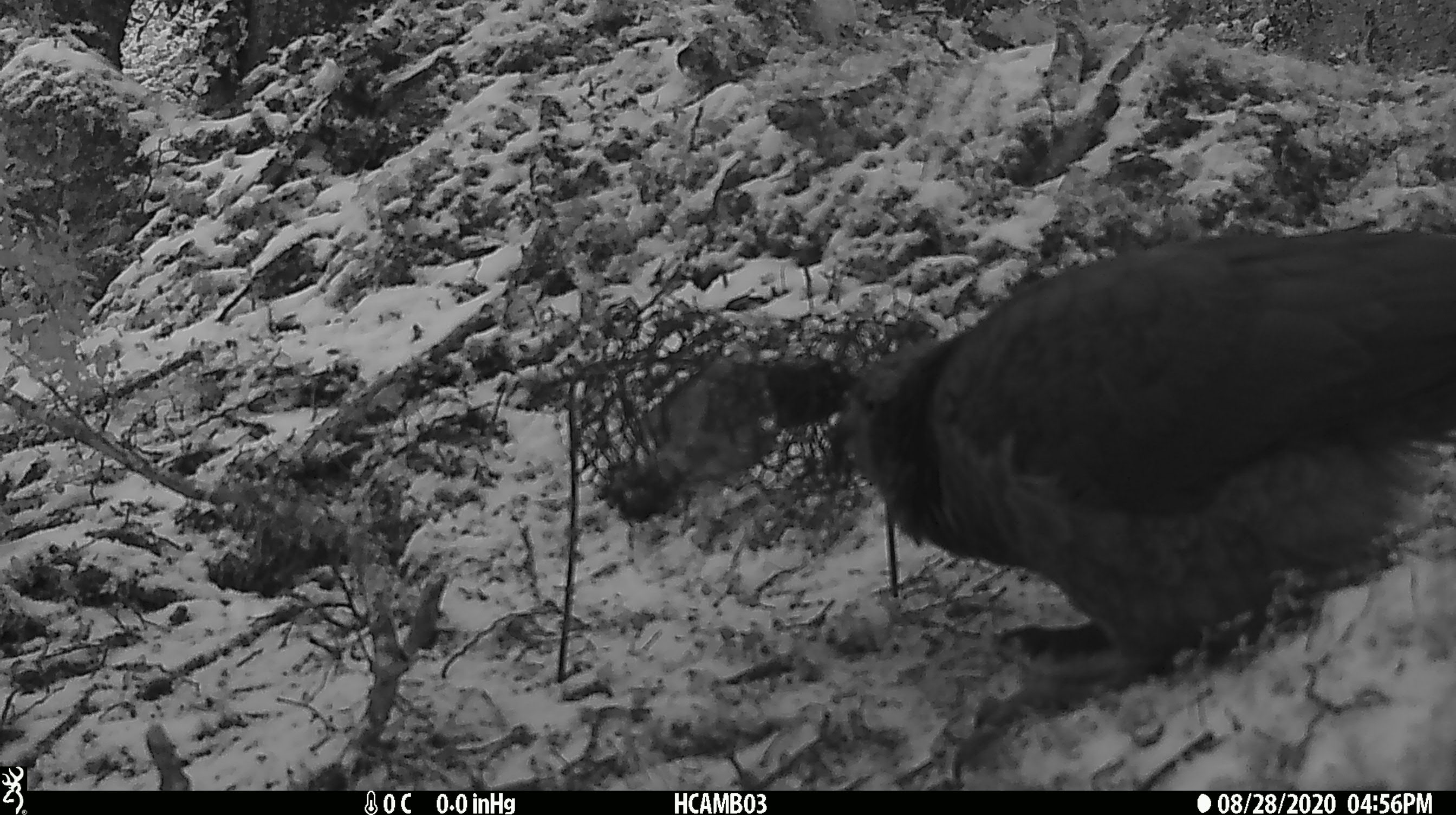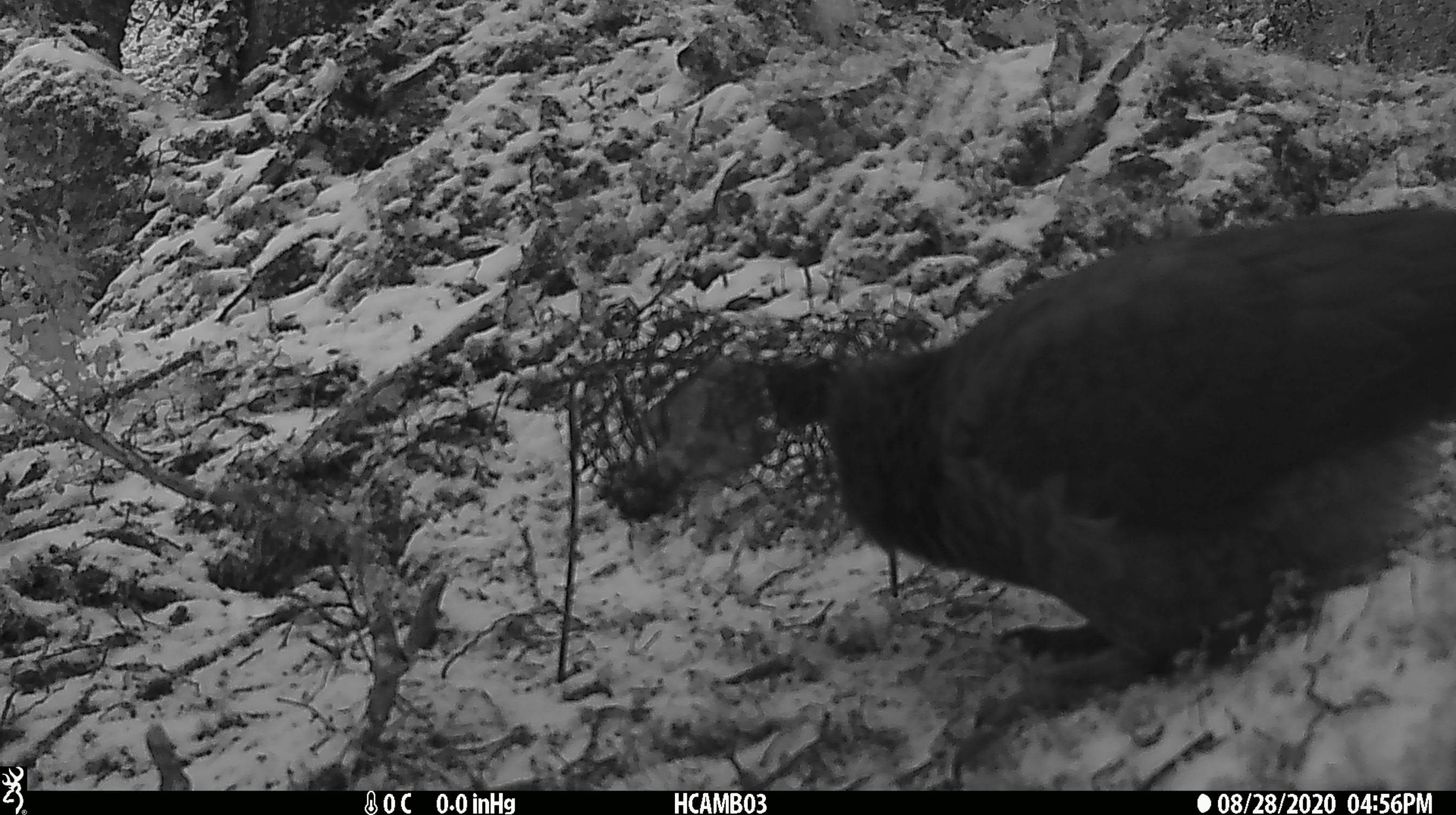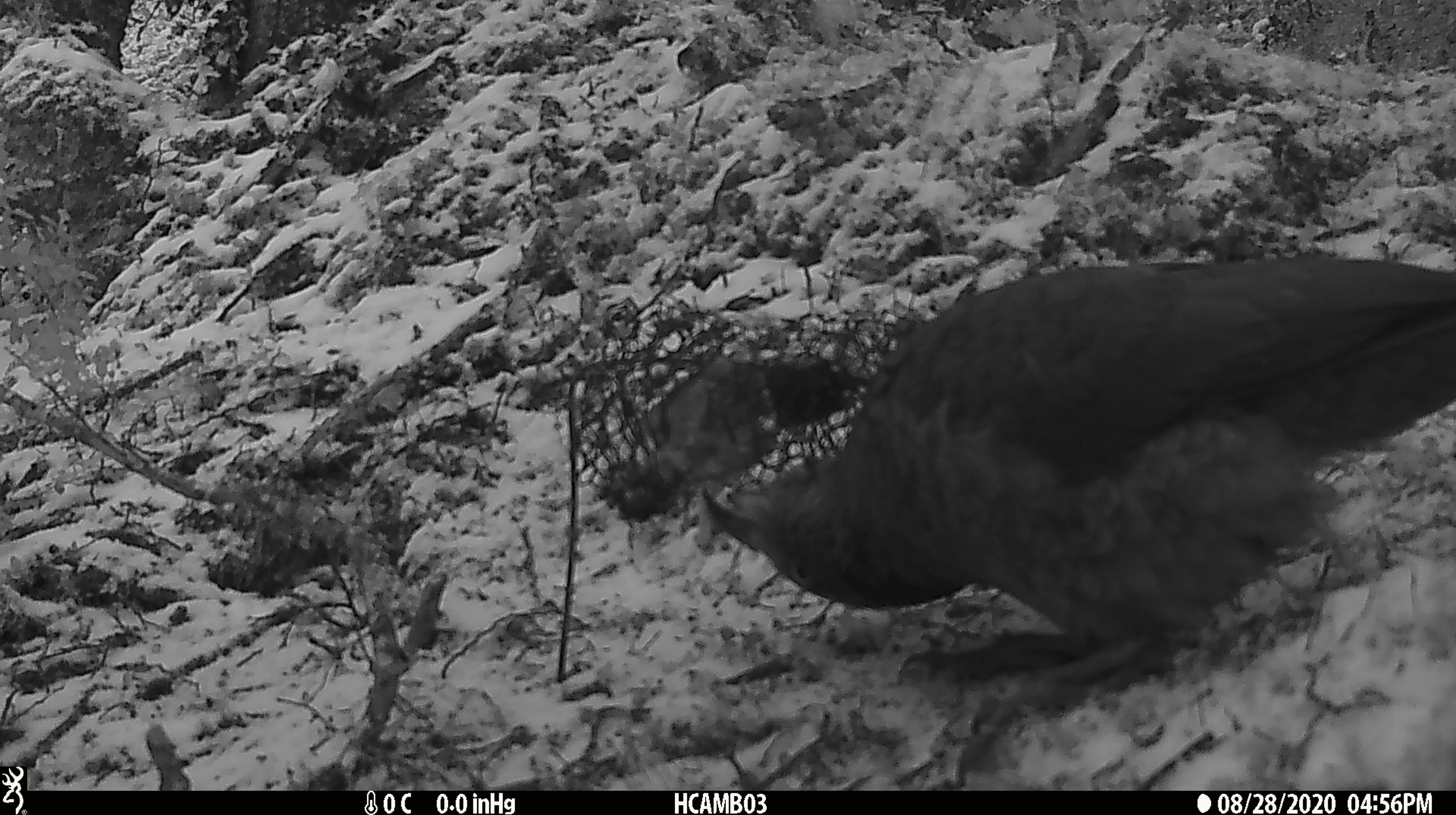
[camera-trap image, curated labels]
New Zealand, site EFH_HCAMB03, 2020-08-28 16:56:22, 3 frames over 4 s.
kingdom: Animalia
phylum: Chordata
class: Aves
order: Psittaciformes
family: Strigopidae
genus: Nestor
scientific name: Nestor notabilis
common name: kea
Kea (Nestor notabilis).